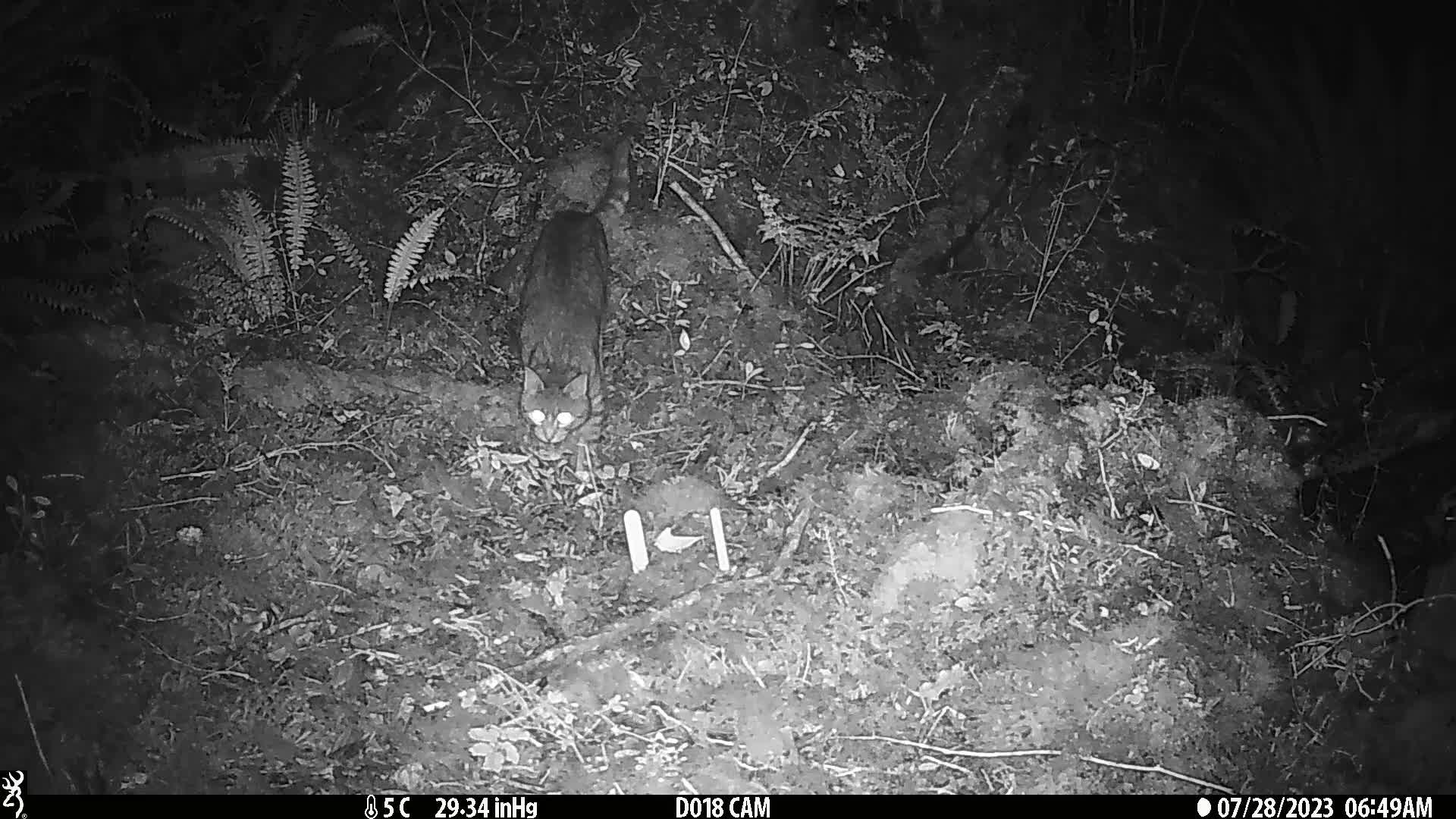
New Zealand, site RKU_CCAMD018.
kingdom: Animalia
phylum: Chordata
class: Mammalia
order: Carnivora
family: Felidae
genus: Felis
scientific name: Felis catus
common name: domestic cat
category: cat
Cat (domestic cat) (Felis catus).